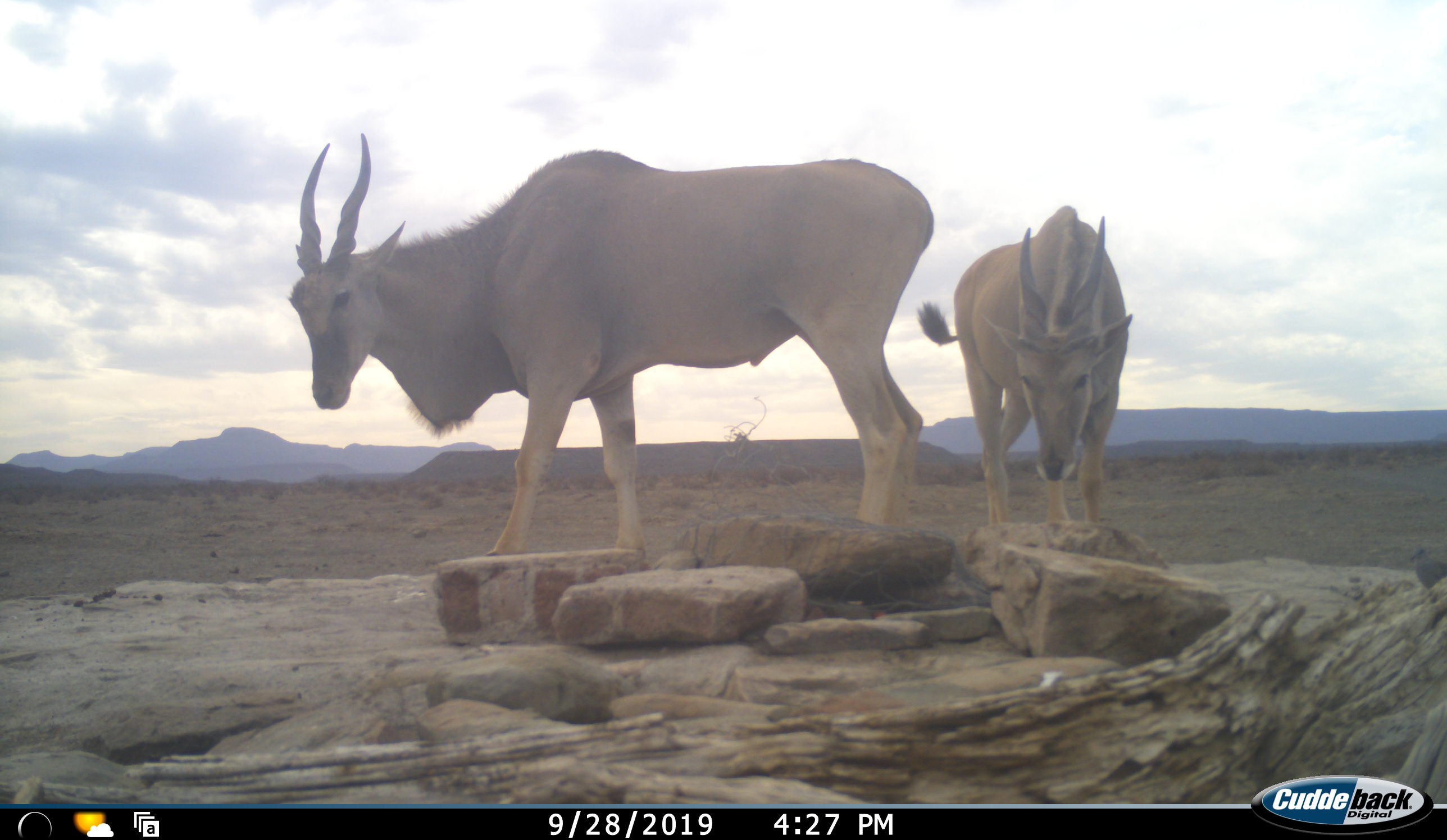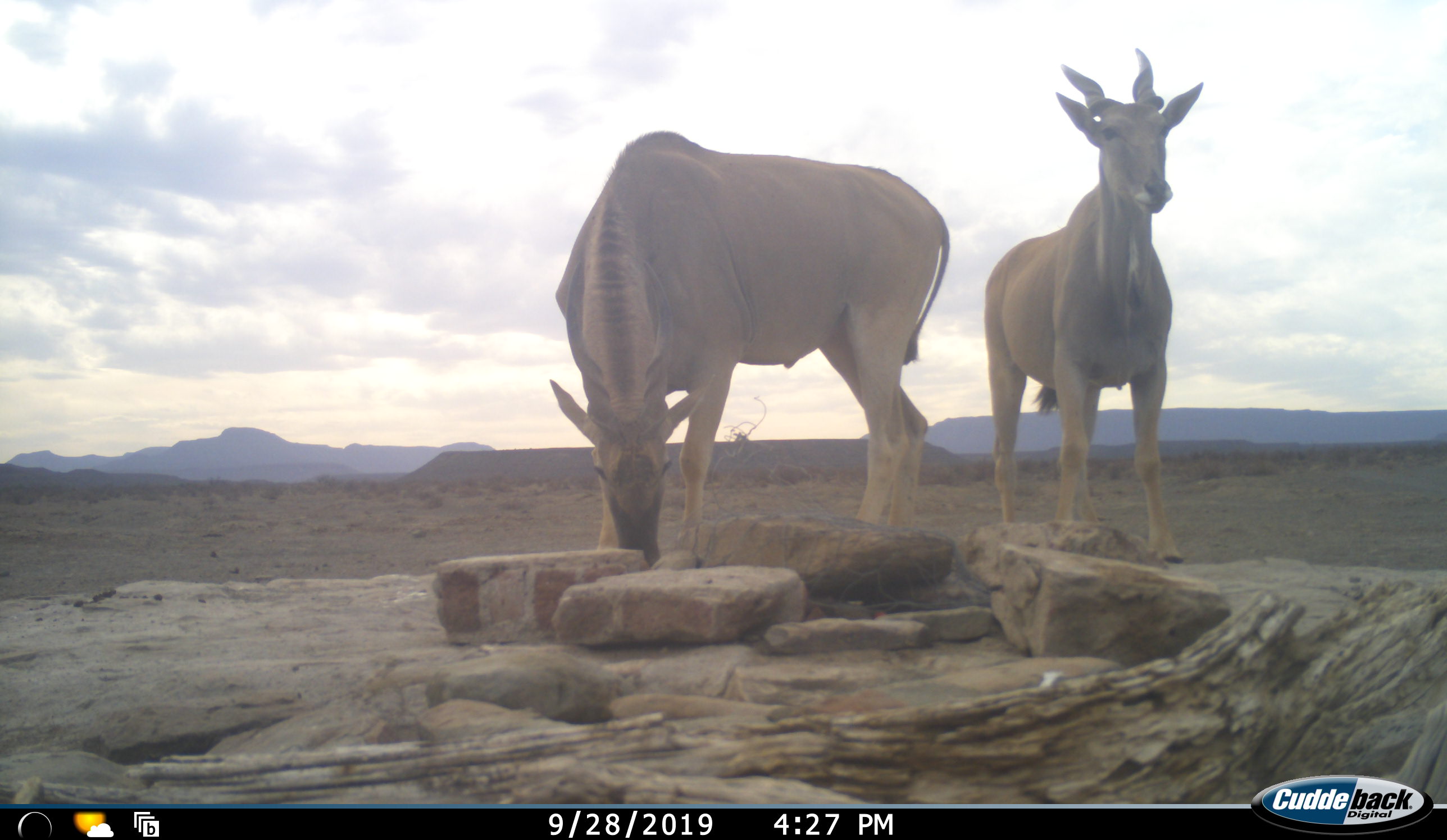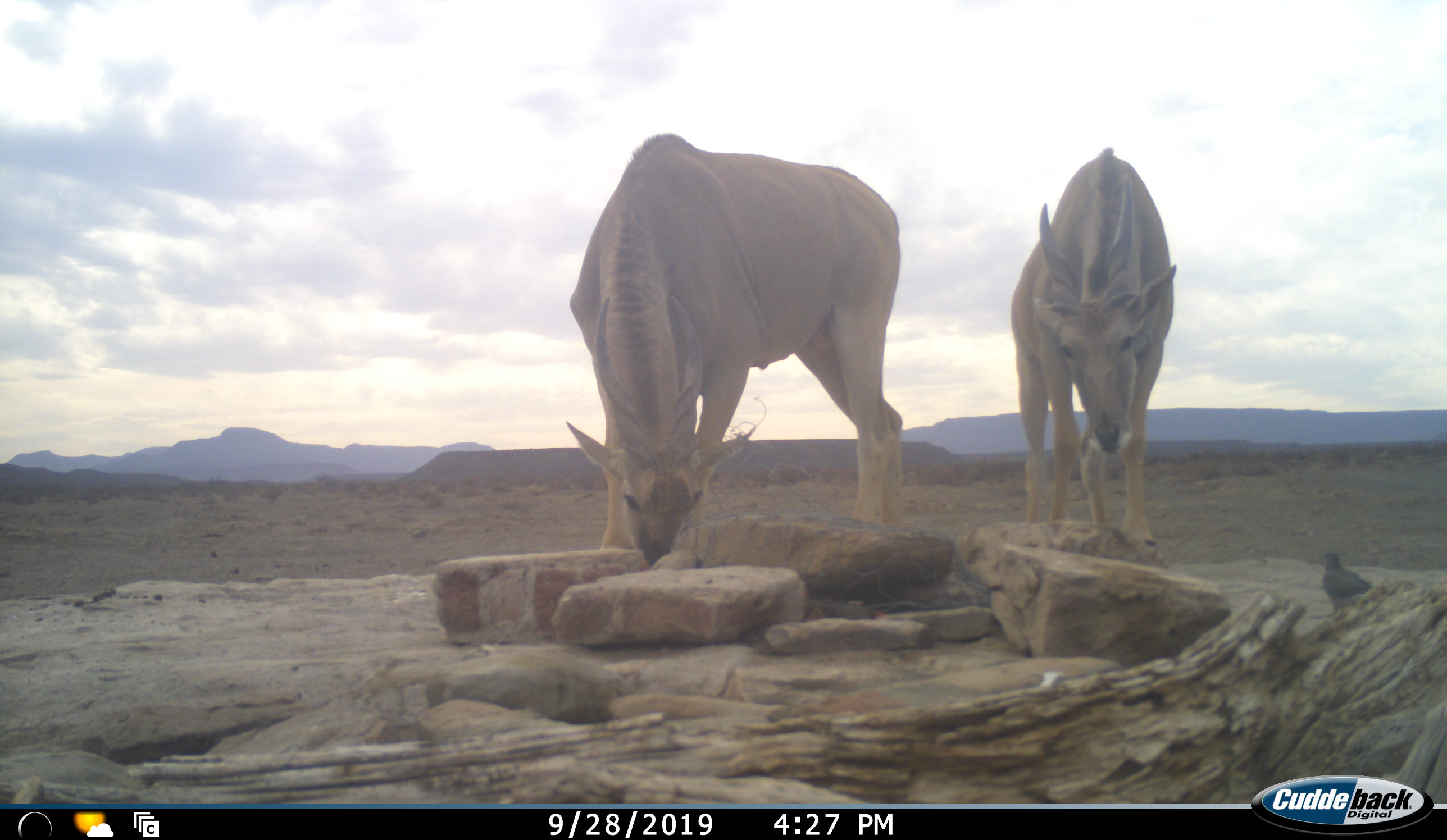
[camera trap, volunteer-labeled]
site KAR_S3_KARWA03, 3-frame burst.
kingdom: Animalia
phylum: Chordata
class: Mammalia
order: Artiodactyla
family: Bovidae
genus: Tragelaphus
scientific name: Tragelaphus oryx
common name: eland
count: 2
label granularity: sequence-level